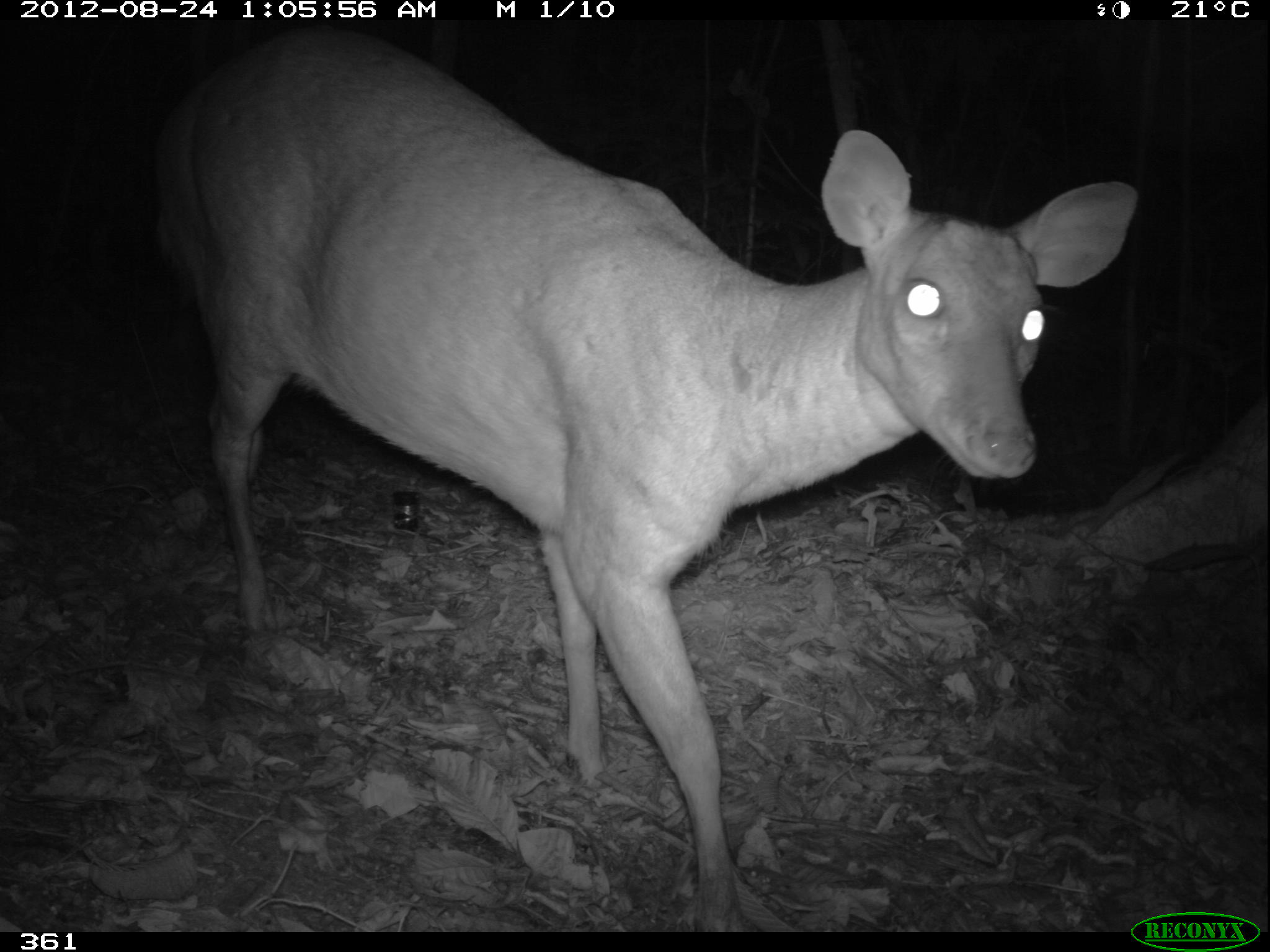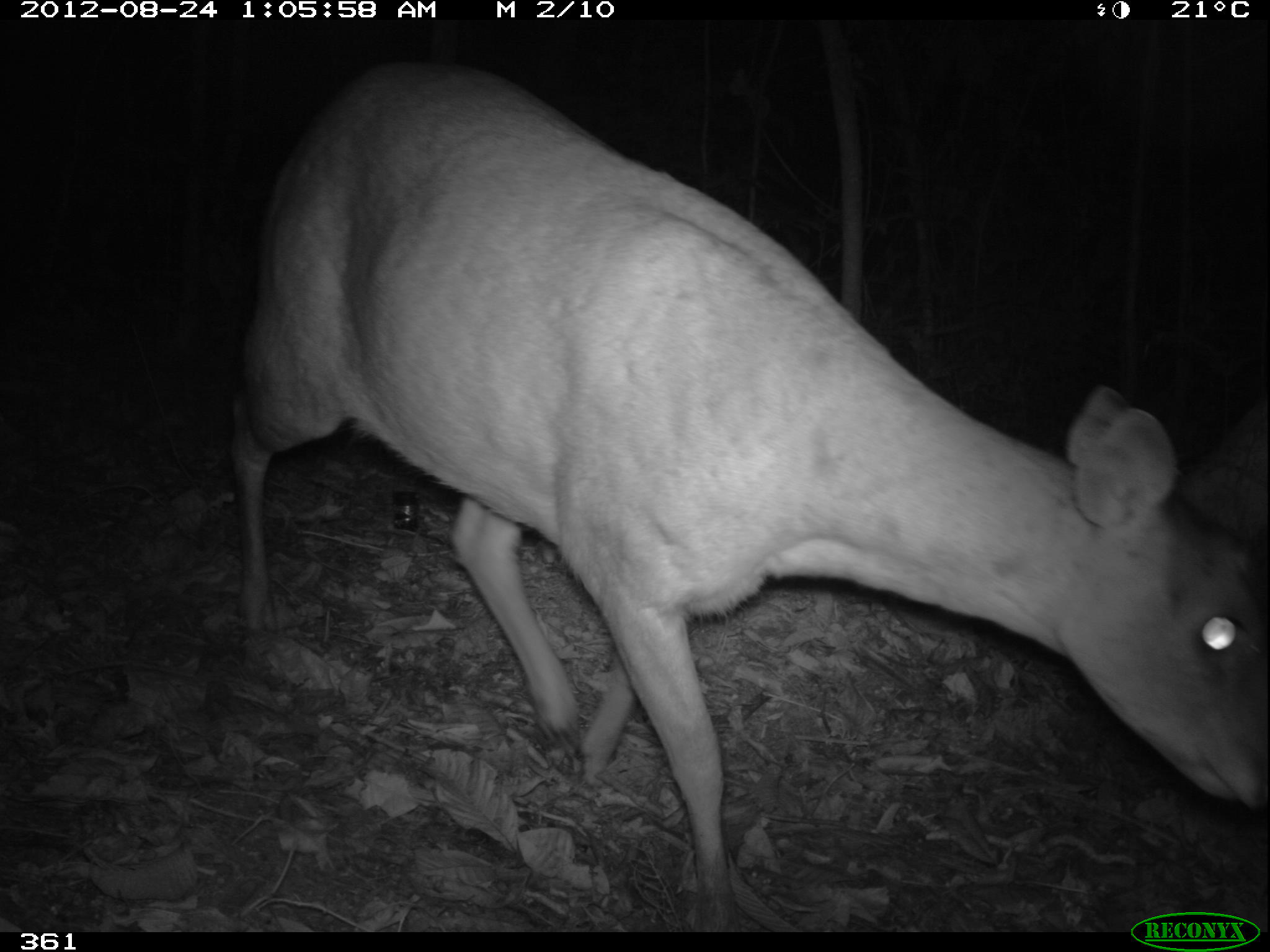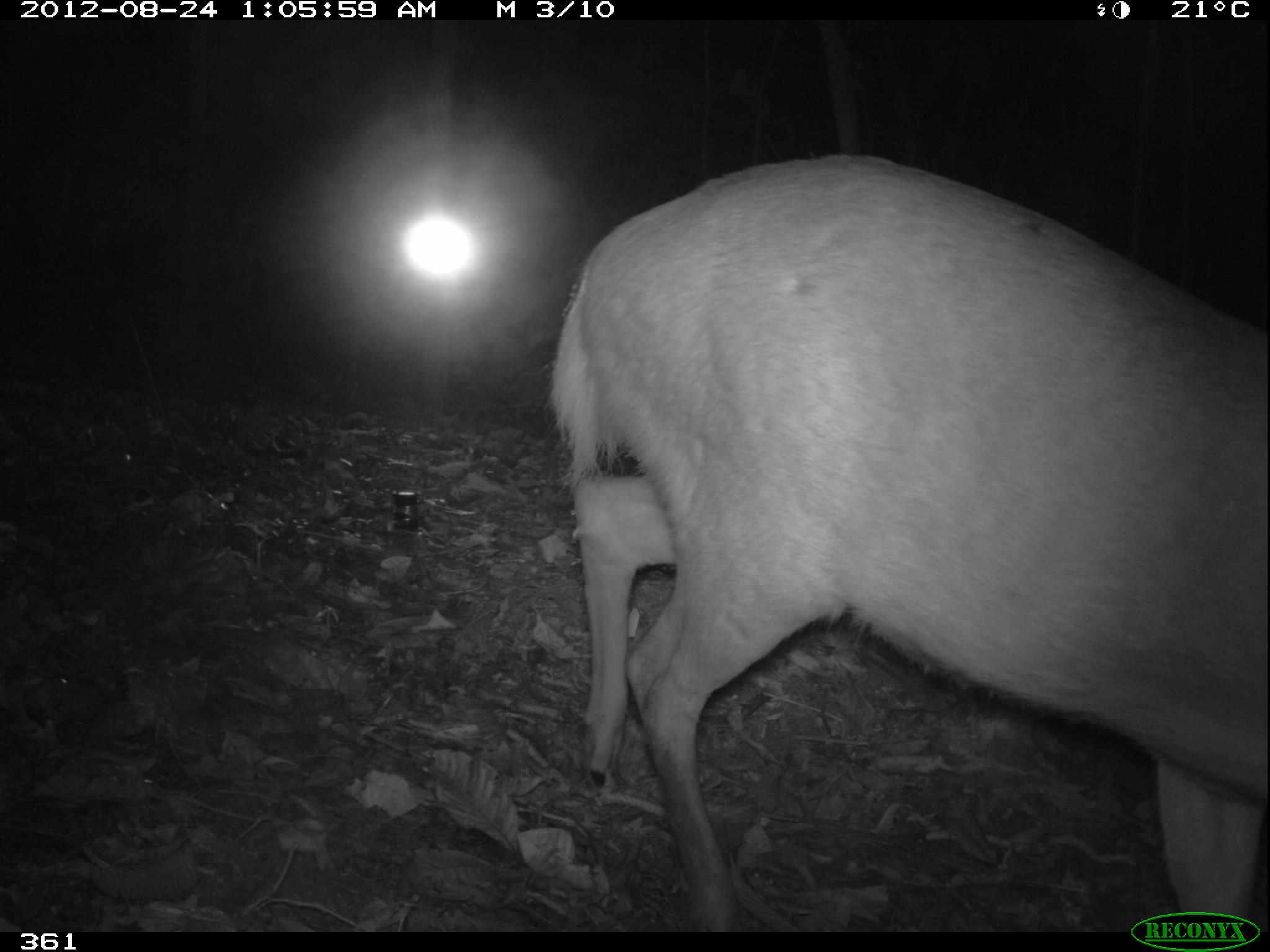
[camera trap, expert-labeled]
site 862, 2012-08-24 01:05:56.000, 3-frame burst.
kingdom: Animalia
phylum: Chordata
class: Mammalia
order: Artiodactyla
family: Cervidae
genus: Mazama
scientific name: Mazama americana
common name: red brocket